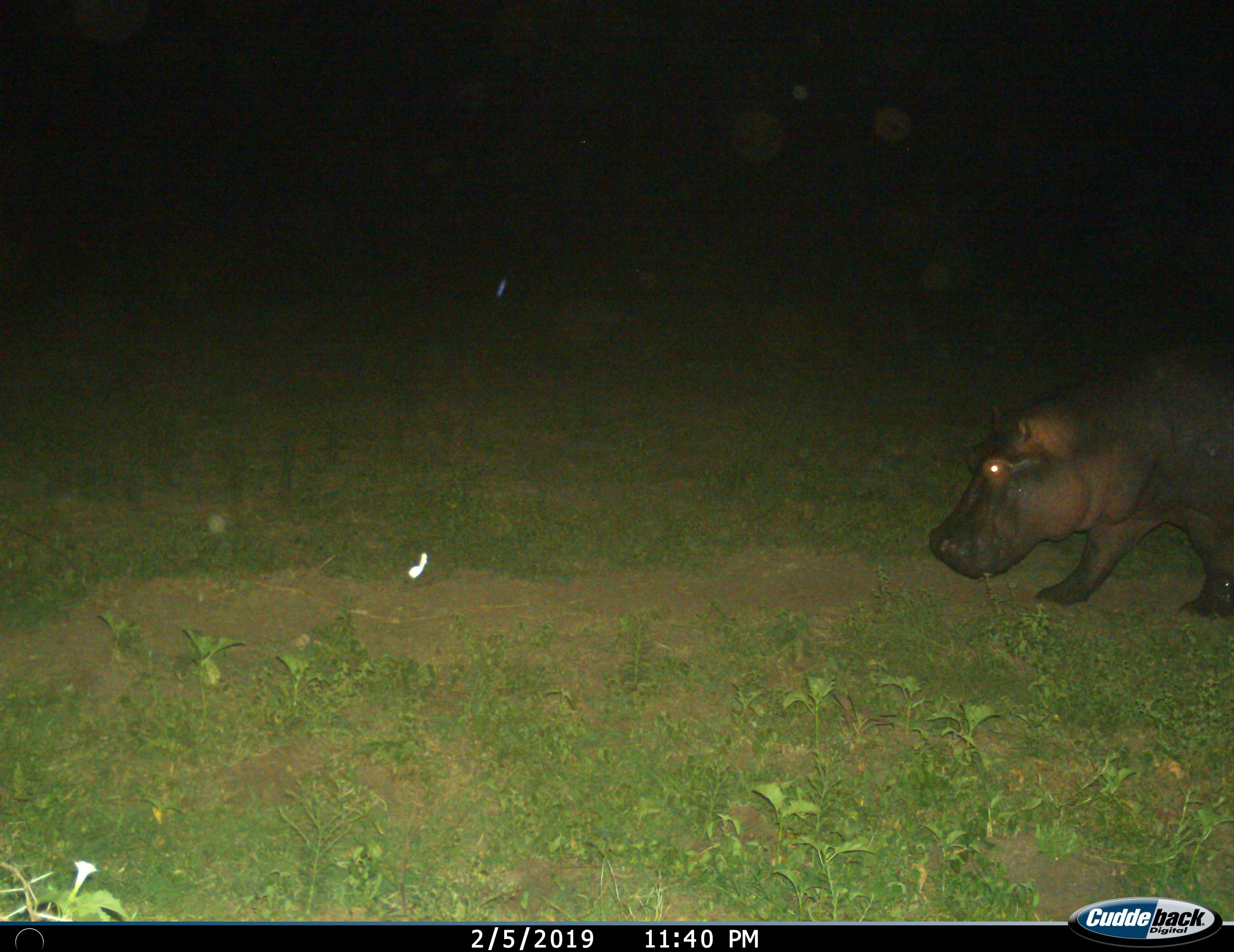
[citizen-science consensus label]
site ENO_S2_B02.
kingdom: Animalia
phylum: Chordata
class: Mammalia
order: Artiodactyla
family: Hippopotamidae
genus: Hippopotamus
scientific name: Hippopotamus amphibius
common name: hippopotamus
Hippopotamus (Hippopotamus amphibius), count 1. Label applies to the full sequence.